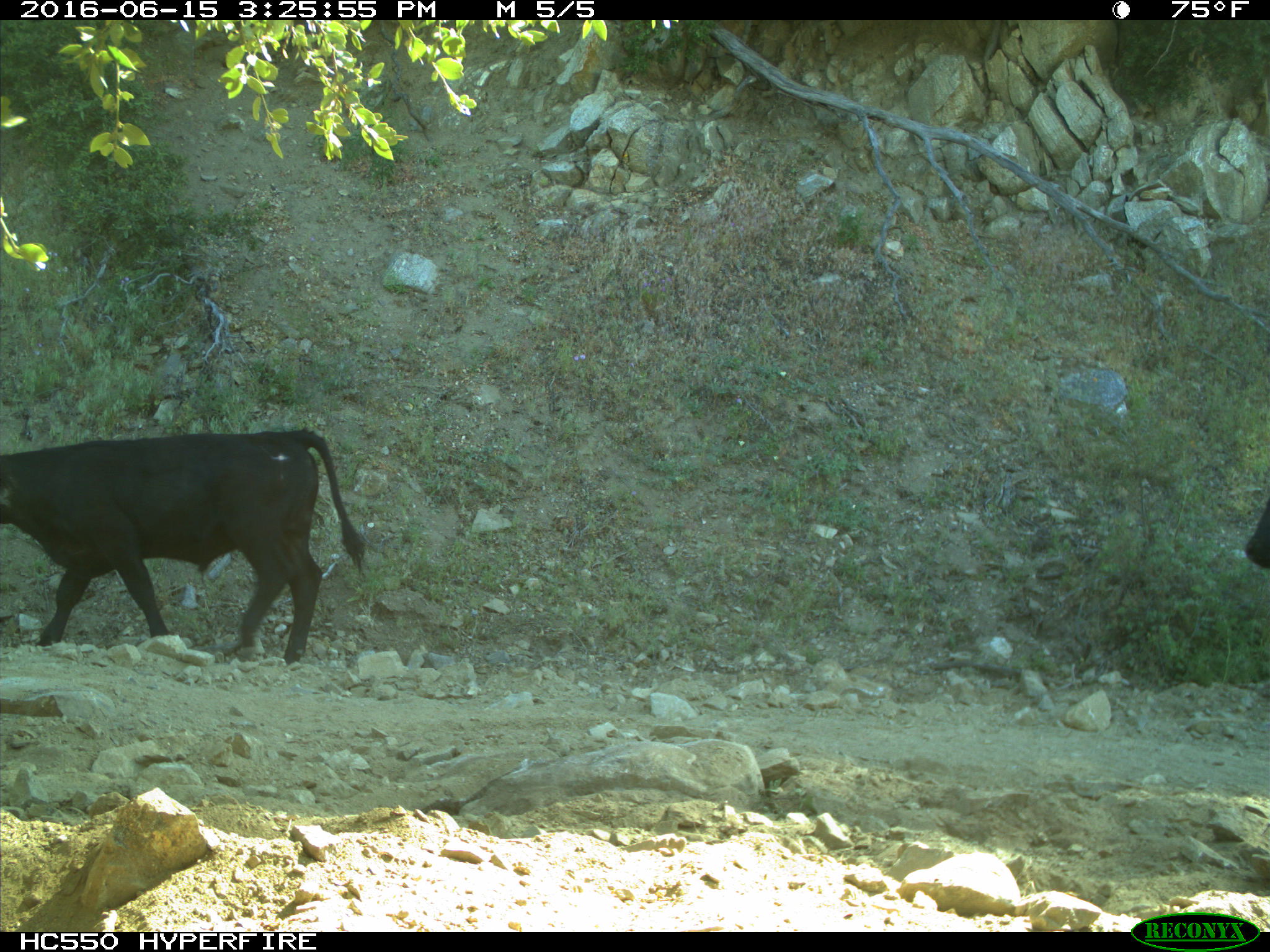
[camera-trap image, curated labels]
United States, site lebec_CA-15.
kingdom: Animalia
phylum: Chordata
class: Mammalia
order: Artiodactyla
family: Bovidae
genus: Bos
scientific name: Bos taurus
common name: domestic cow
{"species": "Bos taurus (domestic cow)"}